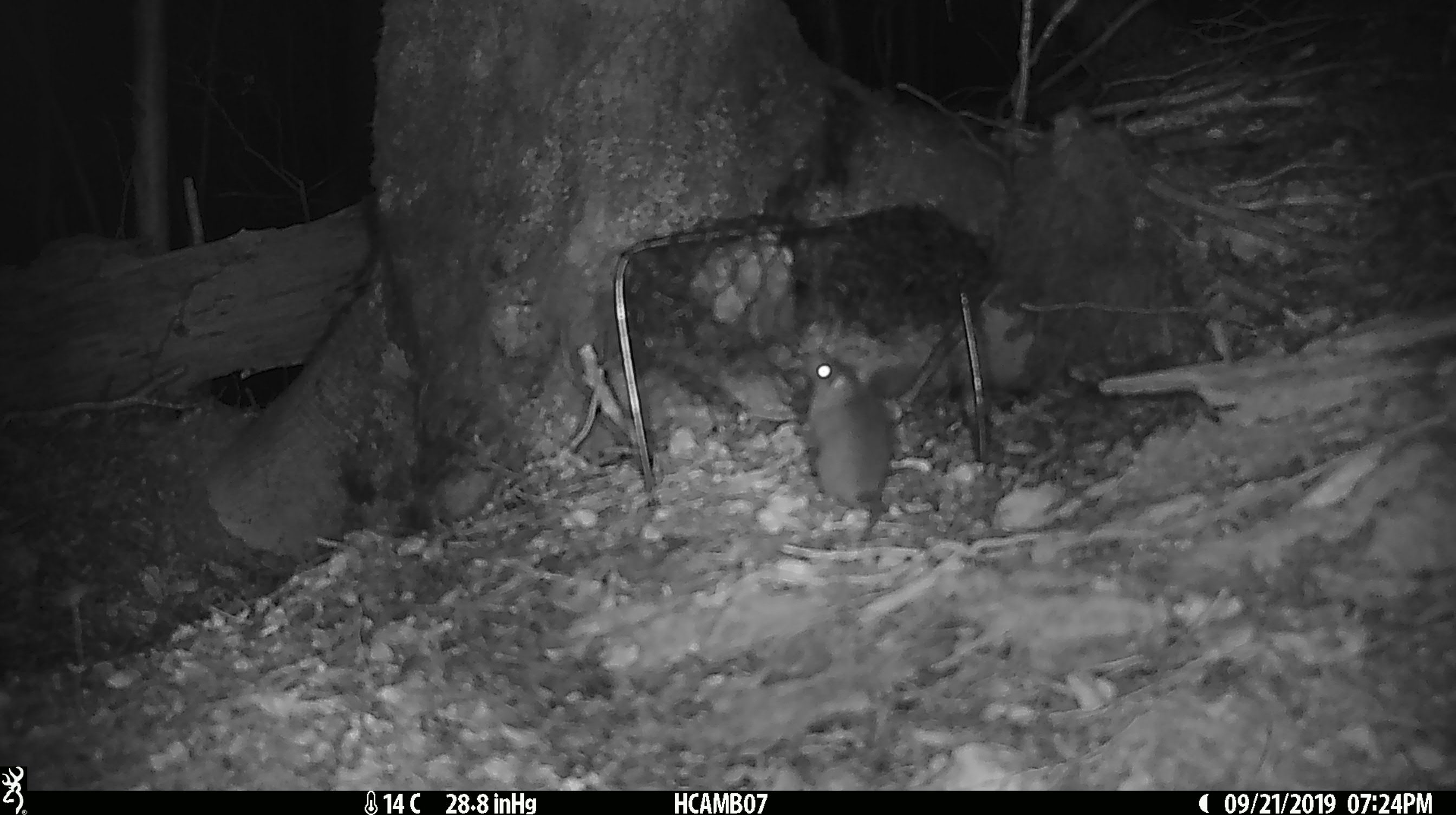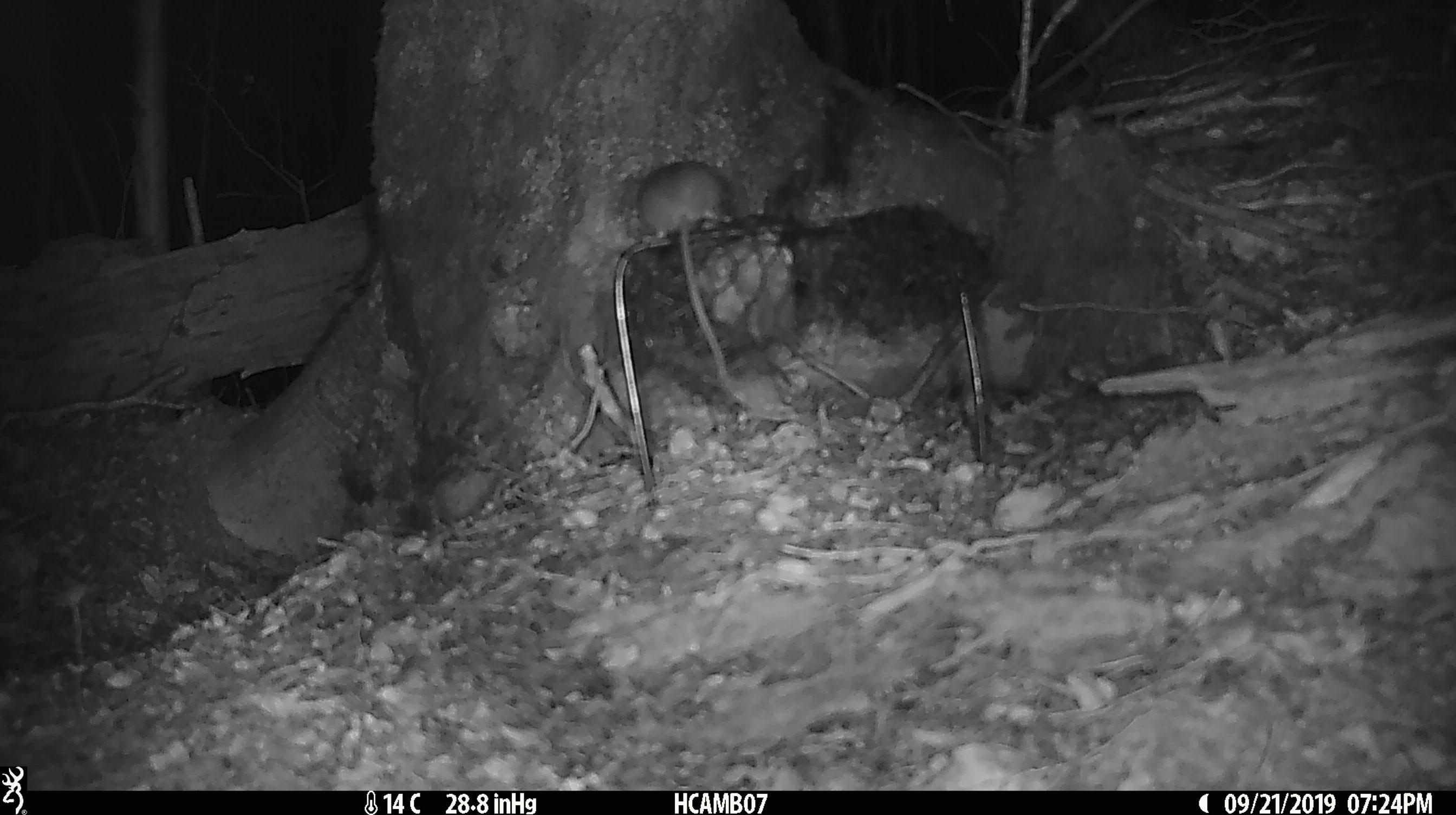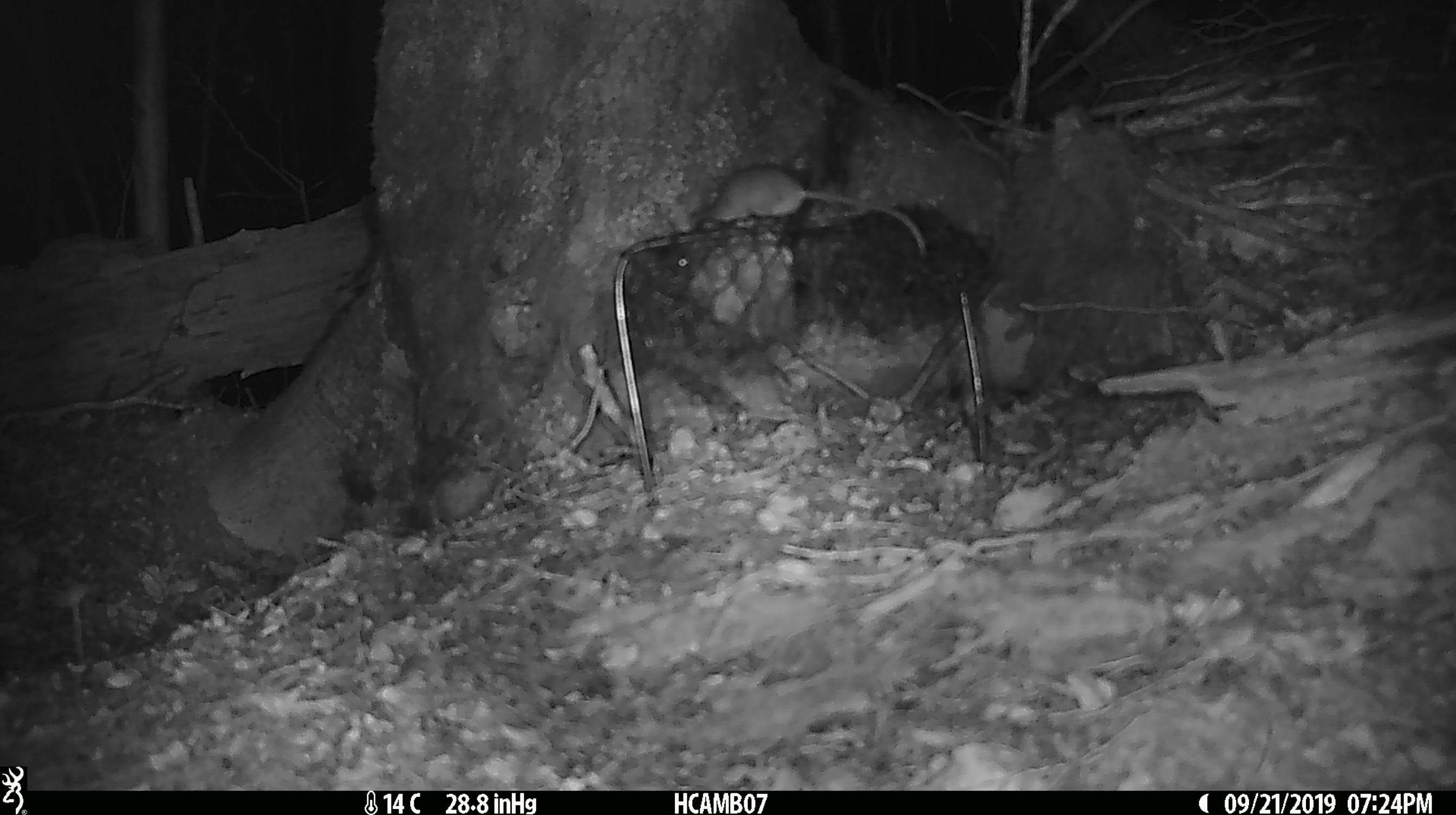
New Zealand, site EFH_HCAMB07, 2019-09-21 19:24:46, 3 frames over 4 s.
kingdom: Animalia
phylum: Chordata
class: Mammalia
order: Rodentia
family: Muridae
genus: Mus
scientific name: Mus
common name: mouse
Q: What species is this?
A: Mouse (Mus).